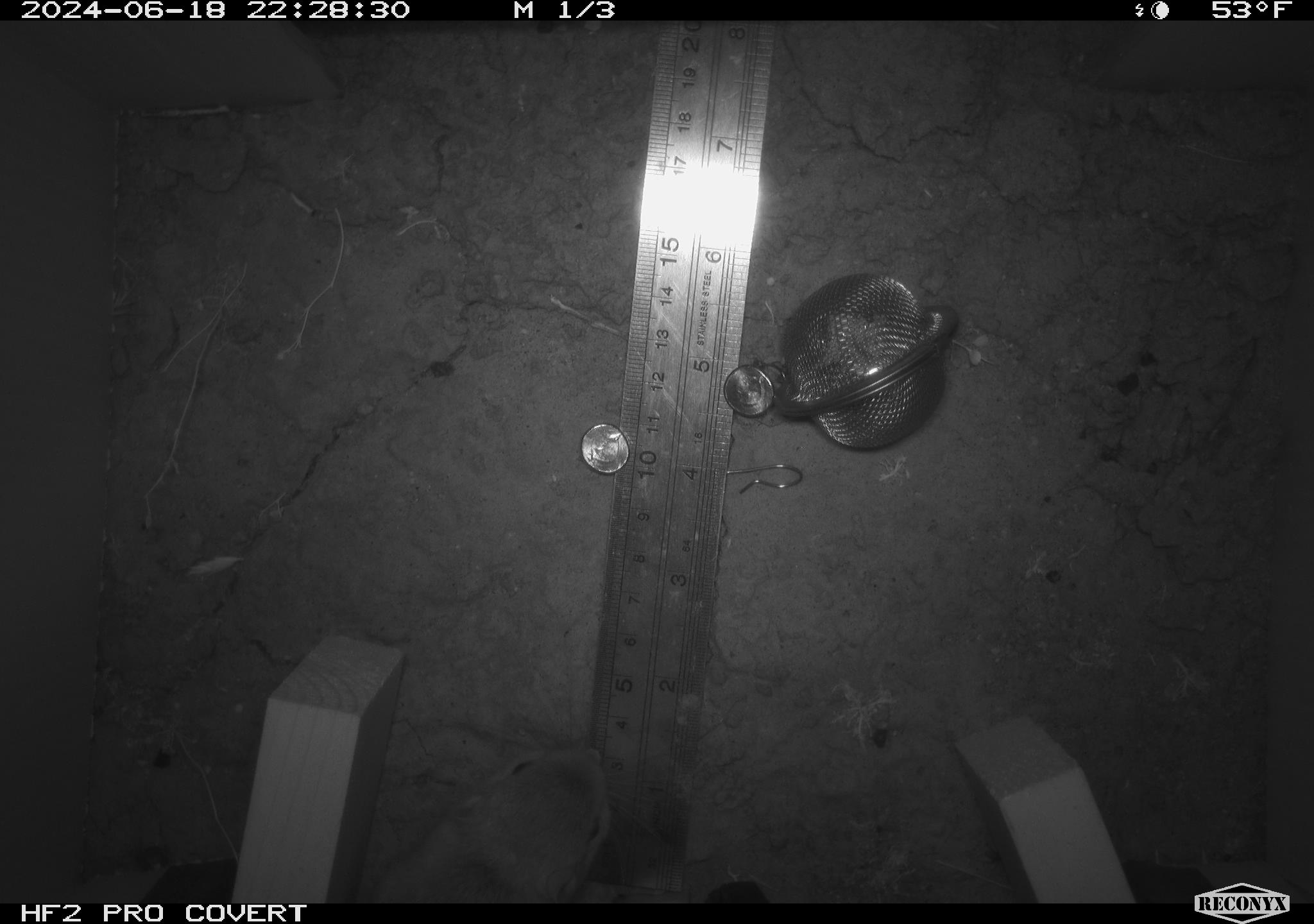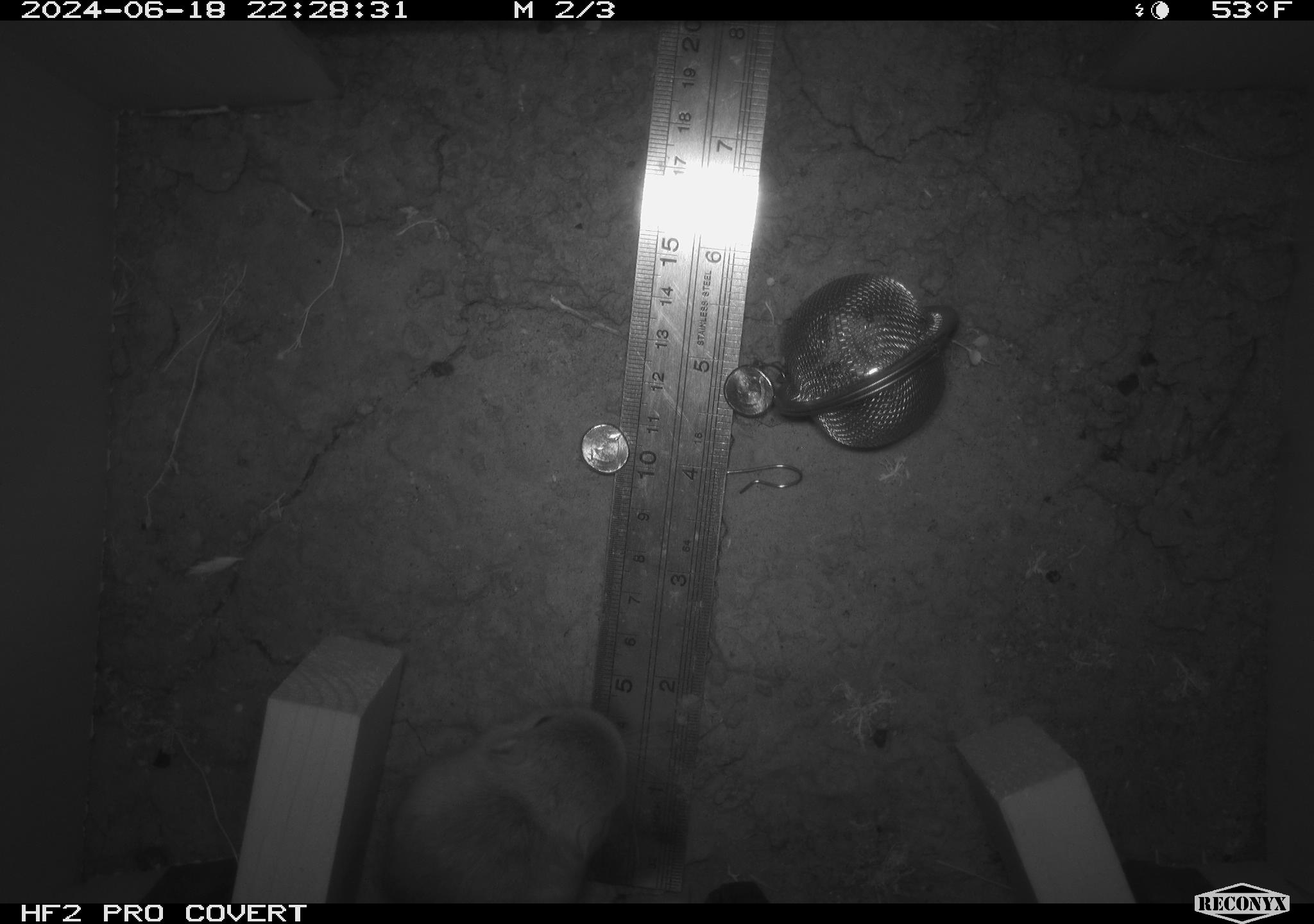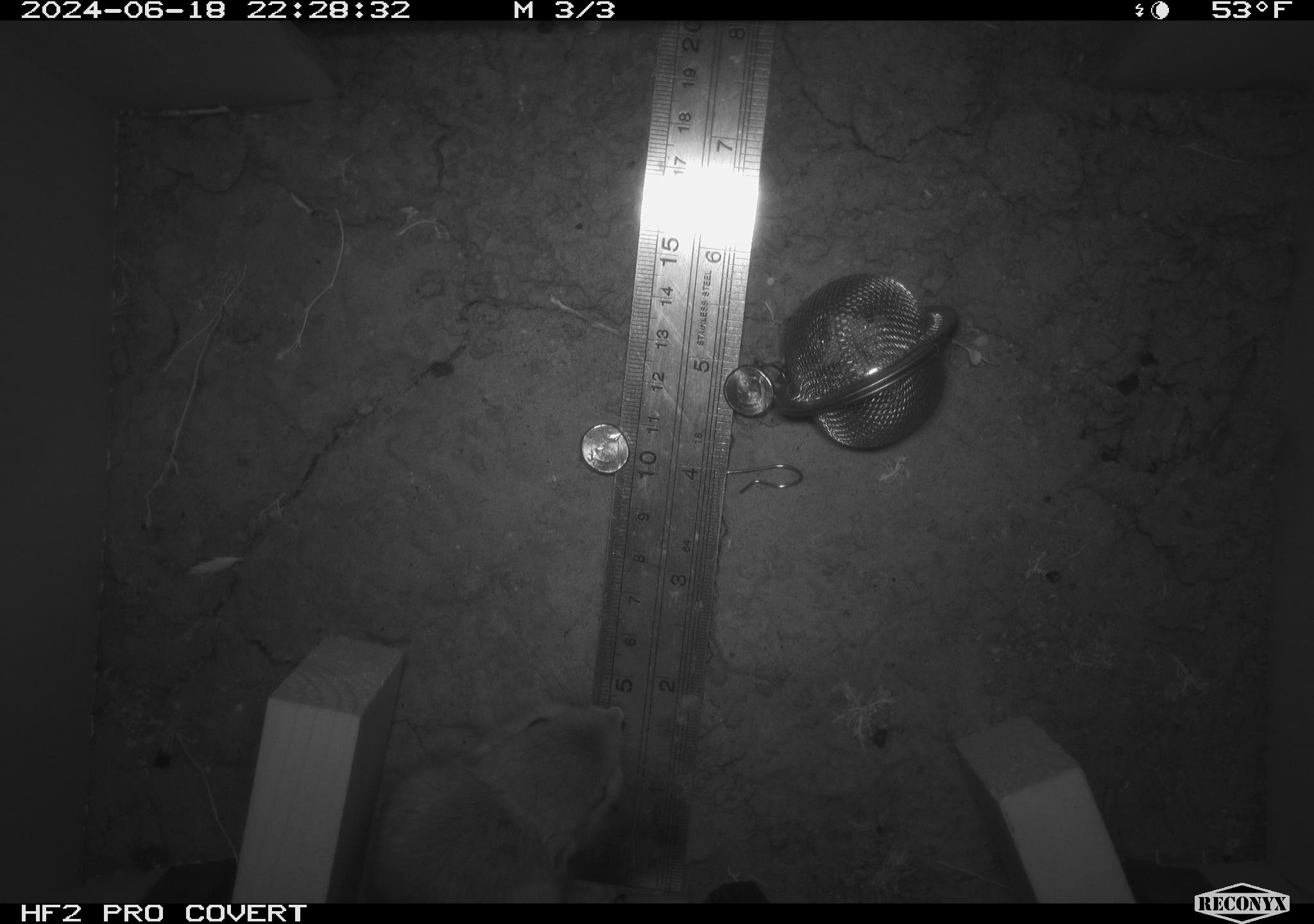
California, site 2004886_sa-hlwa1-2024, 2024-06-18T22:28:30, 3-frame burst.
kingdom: Animalia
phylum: Chordata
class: Mammalia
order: Rodentia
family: Heteromyidae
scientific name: Heteromyidae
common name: kangaroo rats and pocket mice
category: heteromyidae family